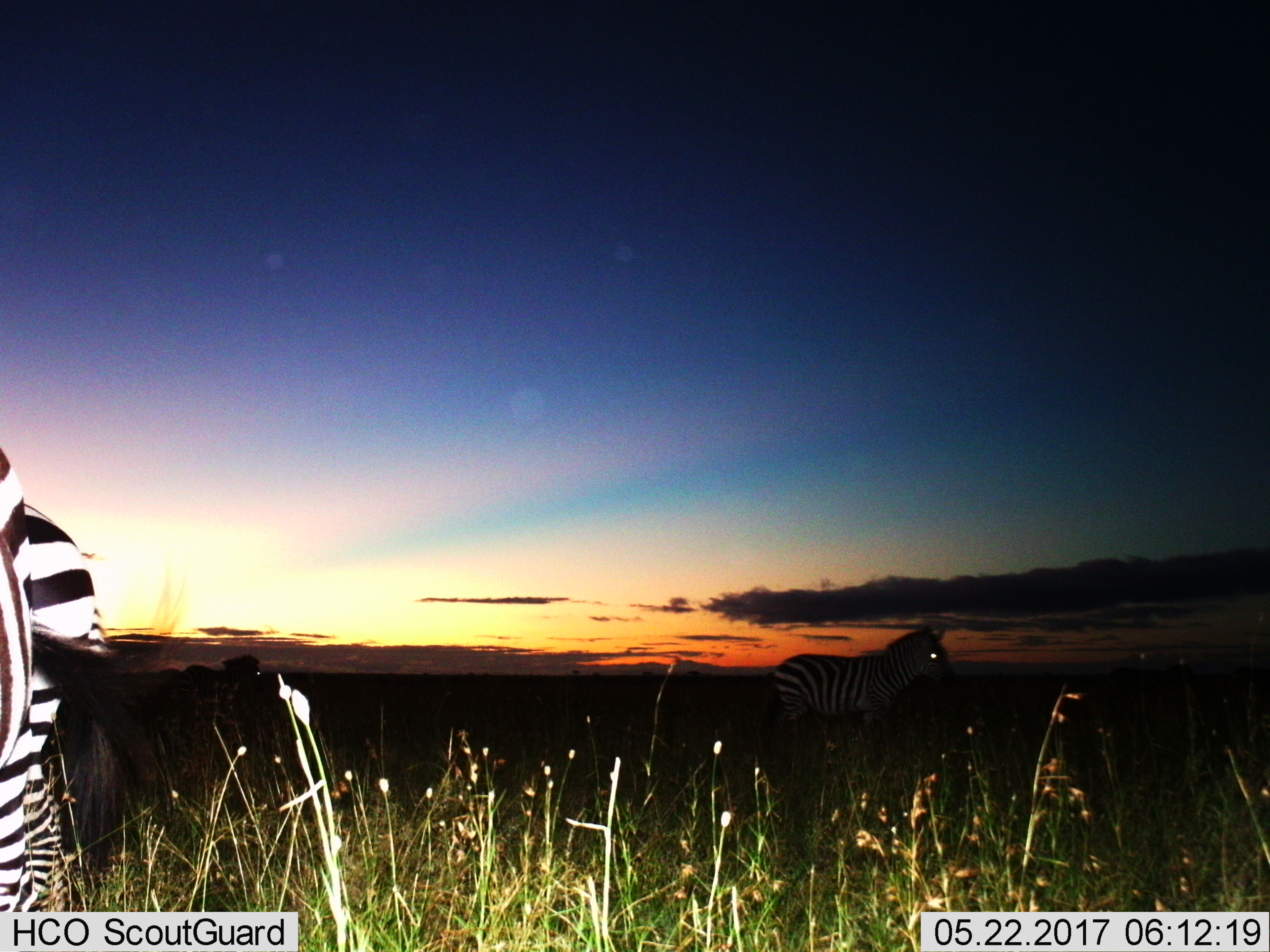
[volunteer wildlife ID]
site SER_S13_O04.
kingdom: Animalia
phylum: Chordata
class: Mammalia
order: Perissodactyla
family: Equidae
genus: Equus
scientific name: Equus quagga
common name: plains zebra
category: zebraplains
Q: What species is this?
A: Zebraplains (plains zebra) (Equus quagga).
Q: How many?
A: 2.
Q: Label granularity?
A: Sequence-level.